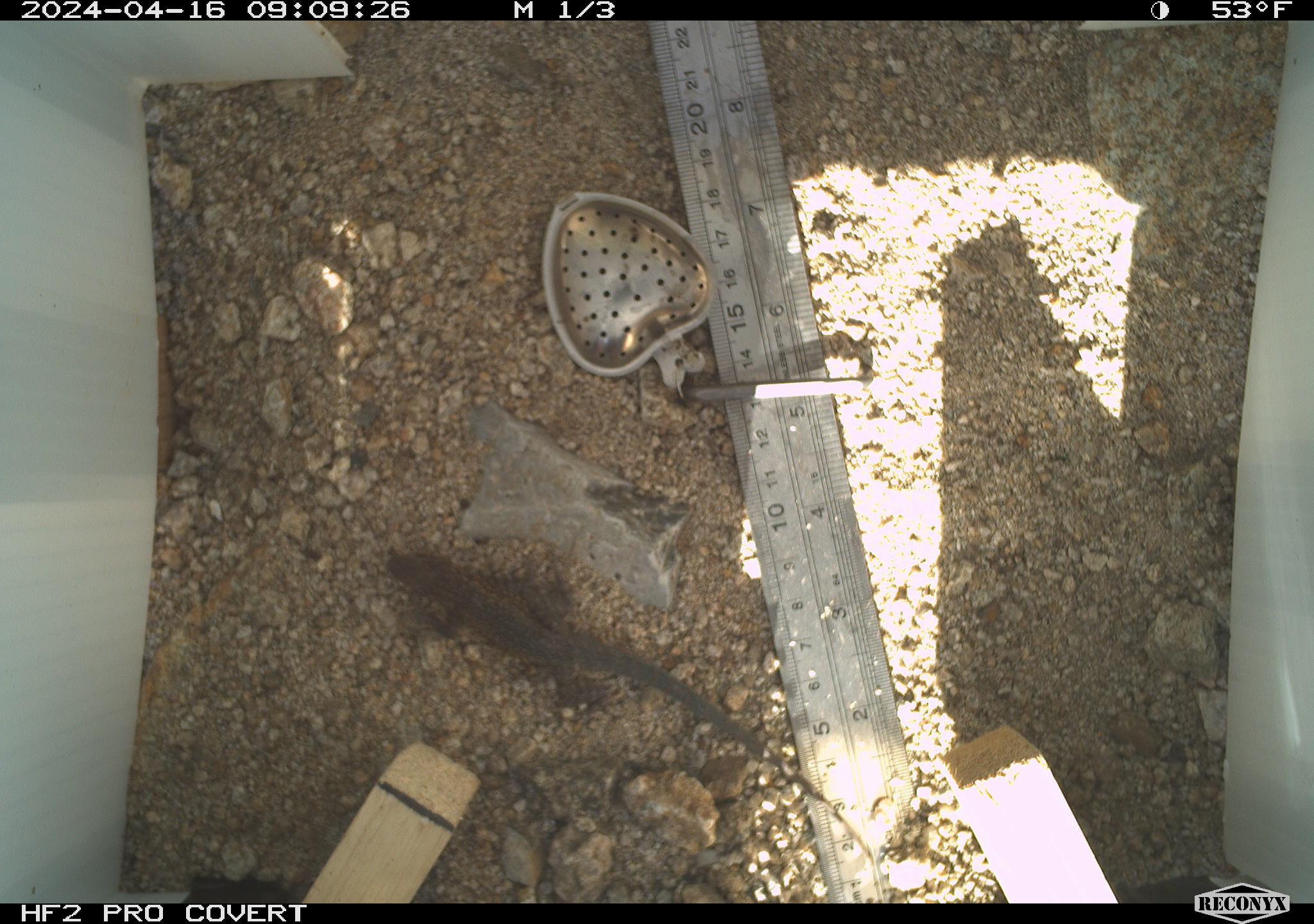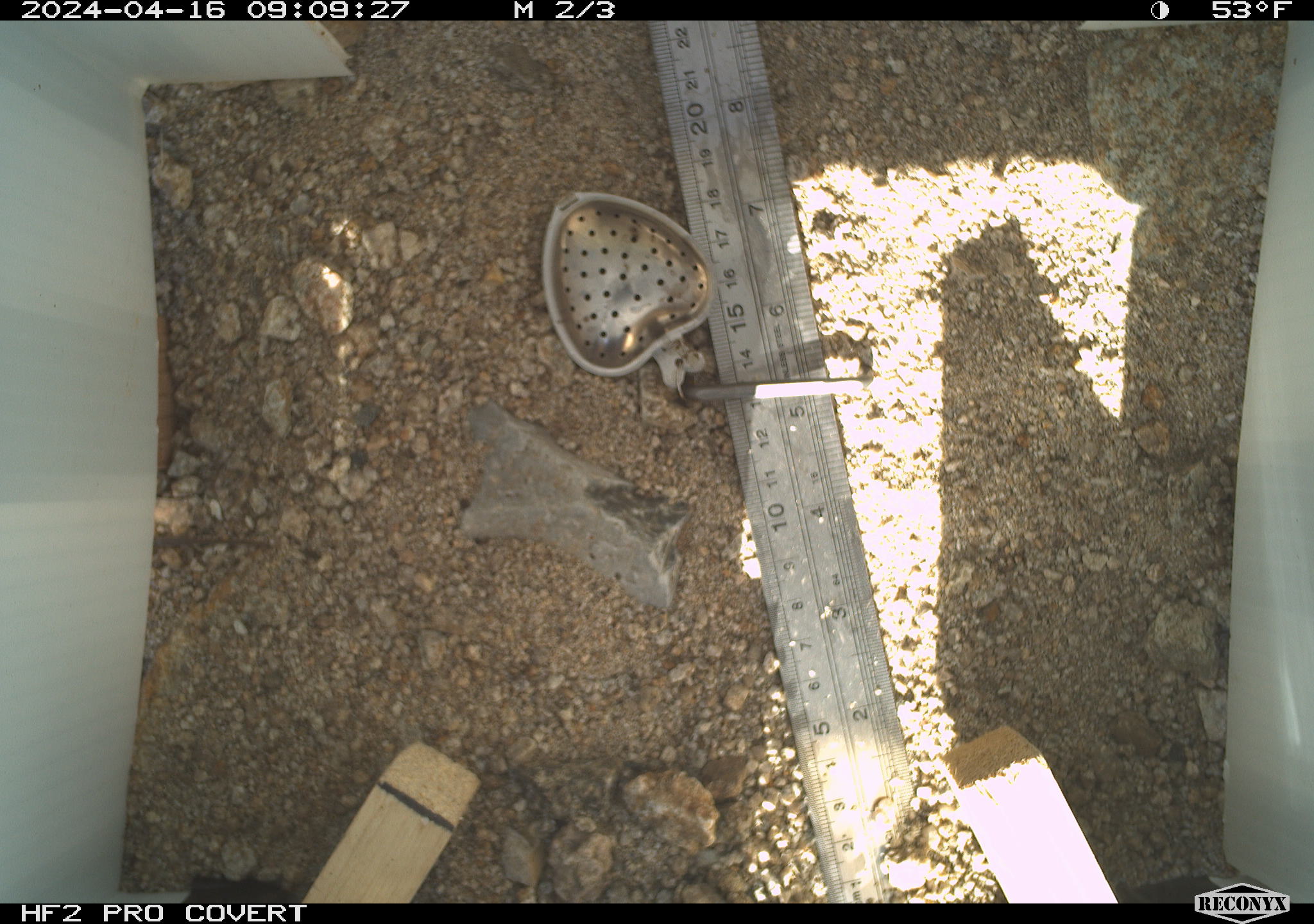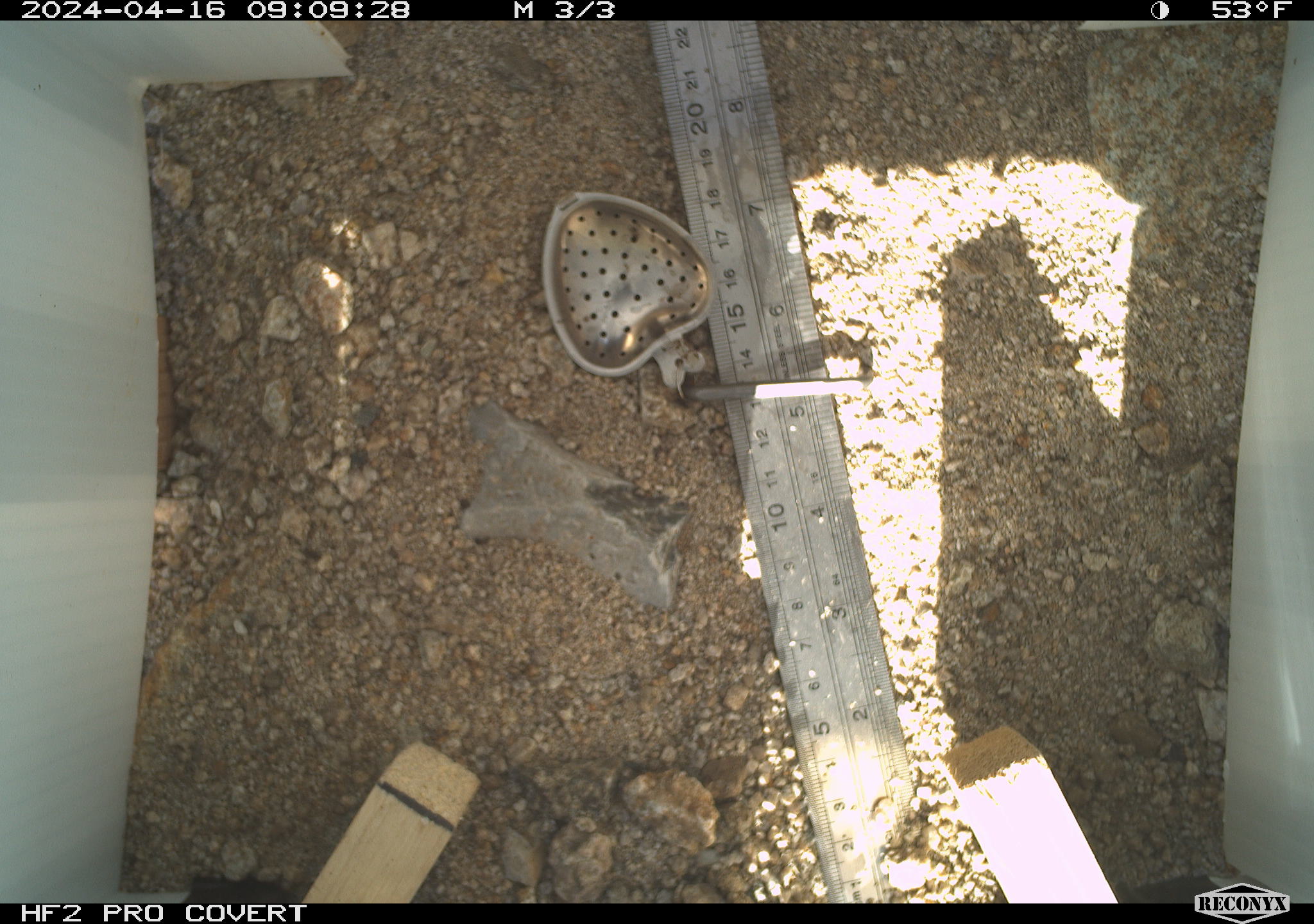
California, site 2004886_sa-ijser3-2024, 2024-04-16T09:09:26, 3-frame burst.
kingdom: Animalia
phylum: Chordata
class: Reptilia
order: Squamata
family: Phrynosomatidae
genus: Uta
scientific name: Uta stansburiana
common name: common side-blotched lizard